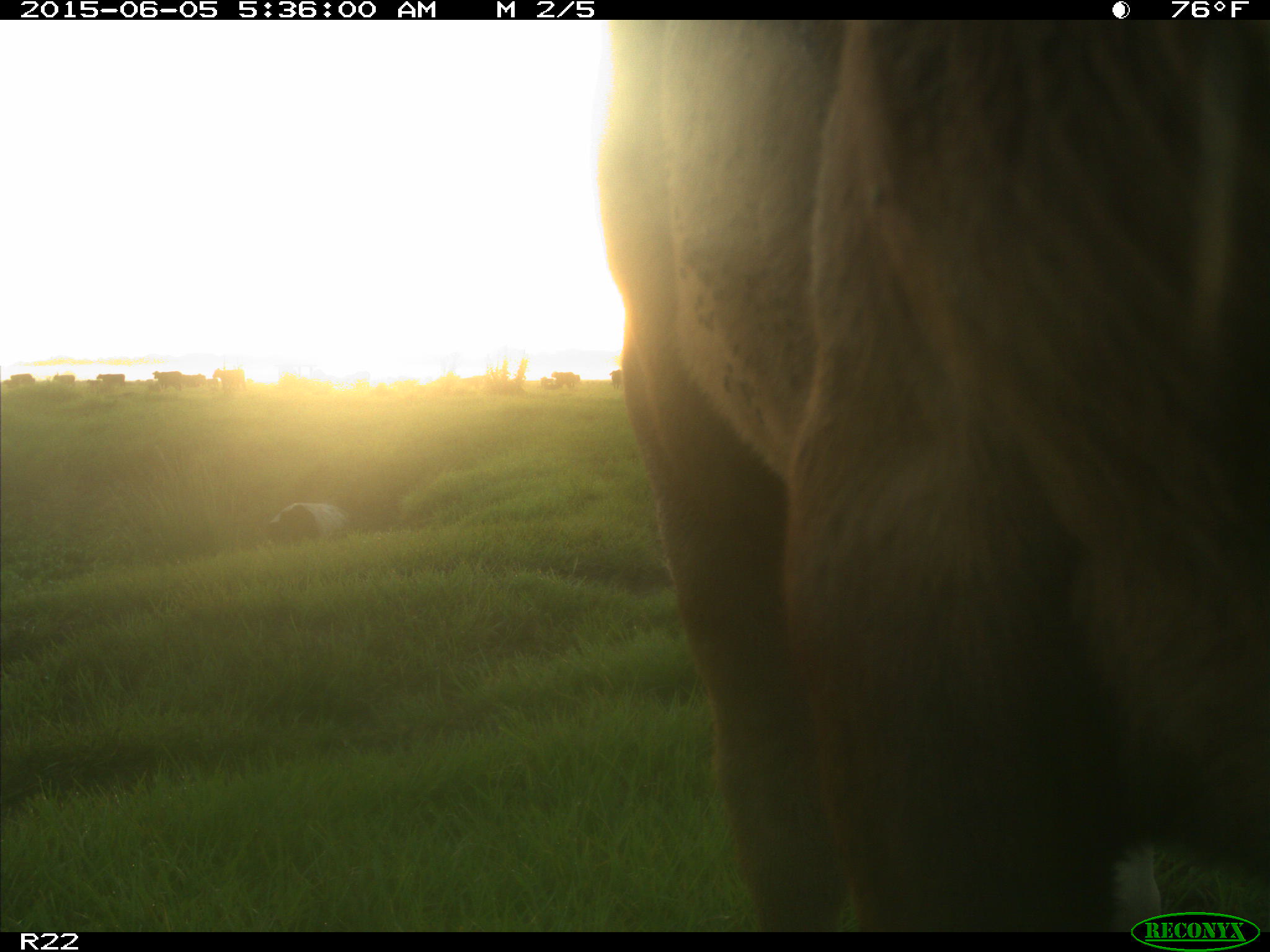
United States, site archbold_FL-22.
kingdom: Animalia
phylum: Chordata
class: Mammalia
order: Artiodactyla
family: Bovidae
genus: Bos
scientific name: Bos taurus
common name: domestic cow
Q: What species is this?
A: Bos taurus (domestic cow).